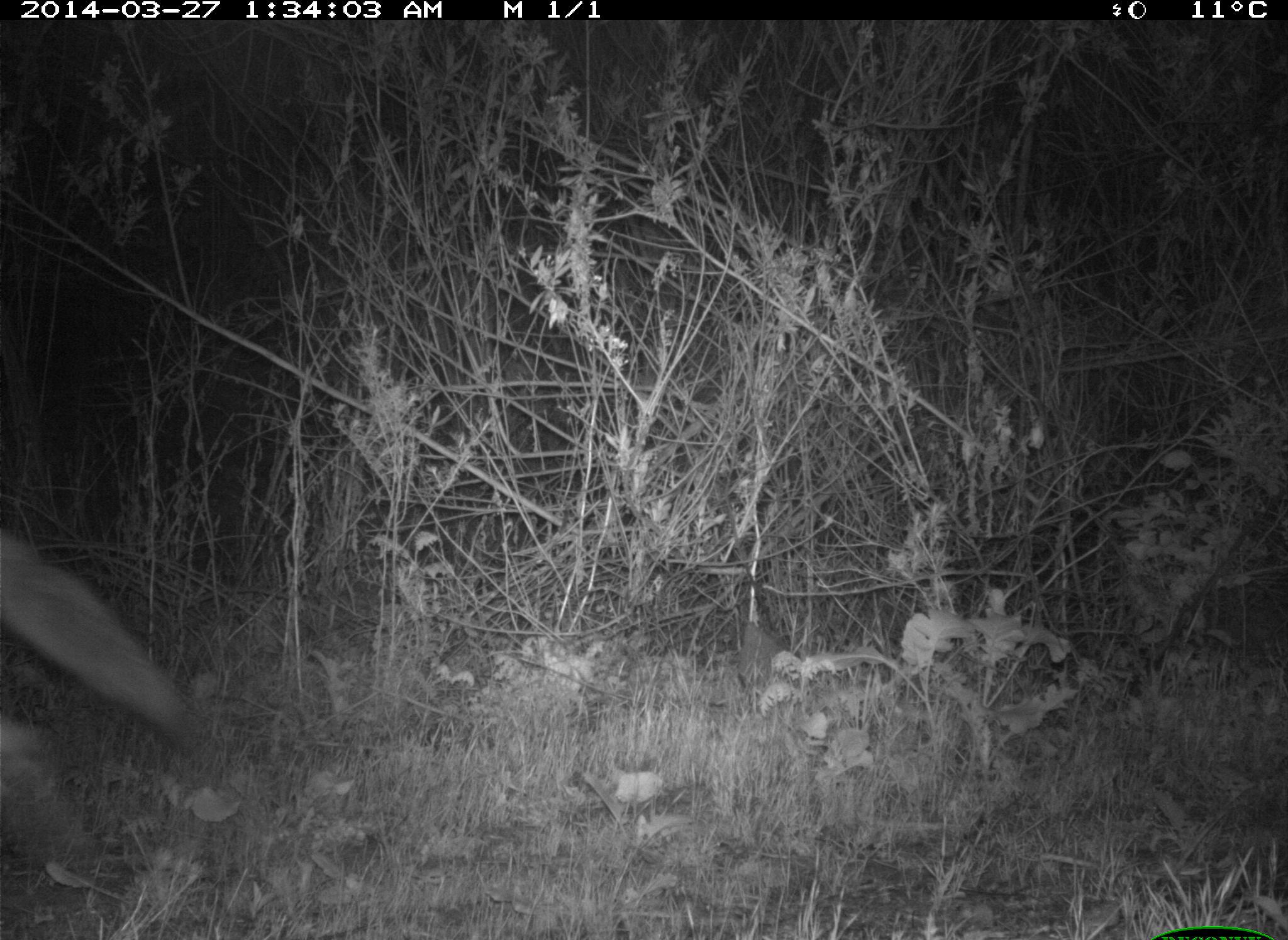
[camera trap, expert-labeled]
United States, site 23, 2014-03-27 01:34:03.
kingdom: Animalia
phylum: Chordata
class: Mammalia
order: Carnivora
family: Canidae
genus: Canis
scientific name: Canis latrans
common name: coyote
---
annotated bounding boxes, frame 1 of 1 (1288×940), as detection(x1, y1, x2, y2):
coyote: detection(0, 531, 204, 856)